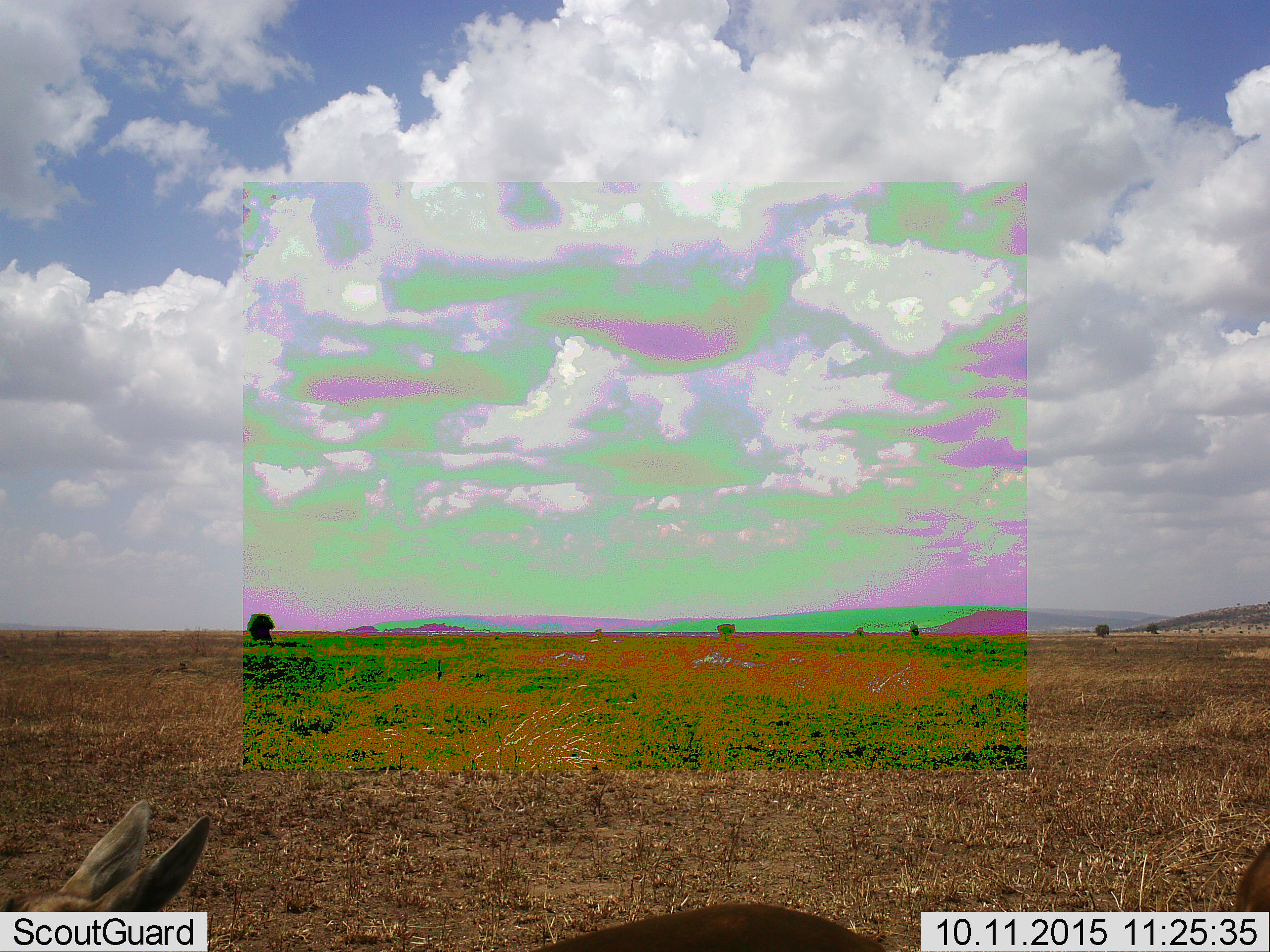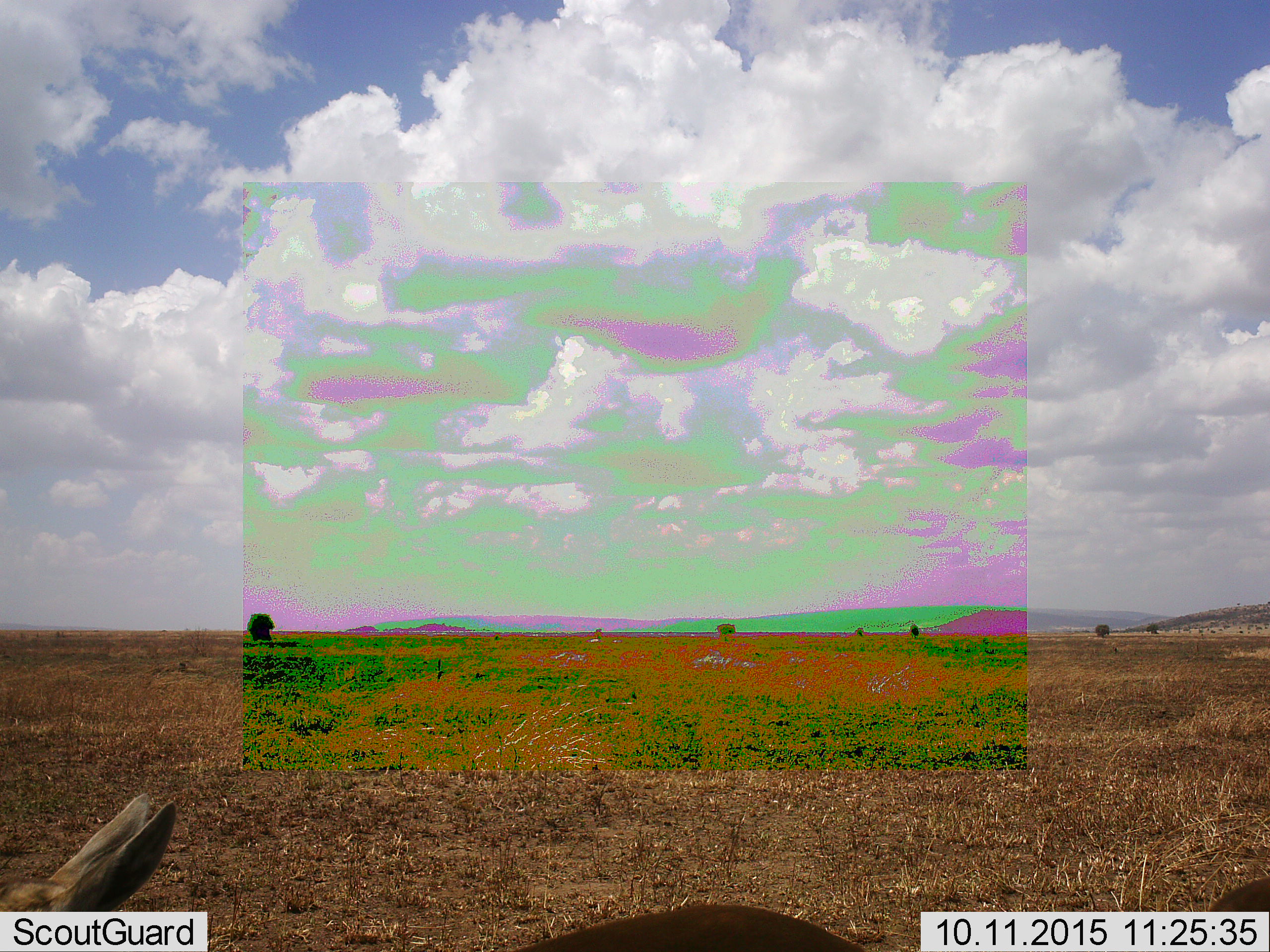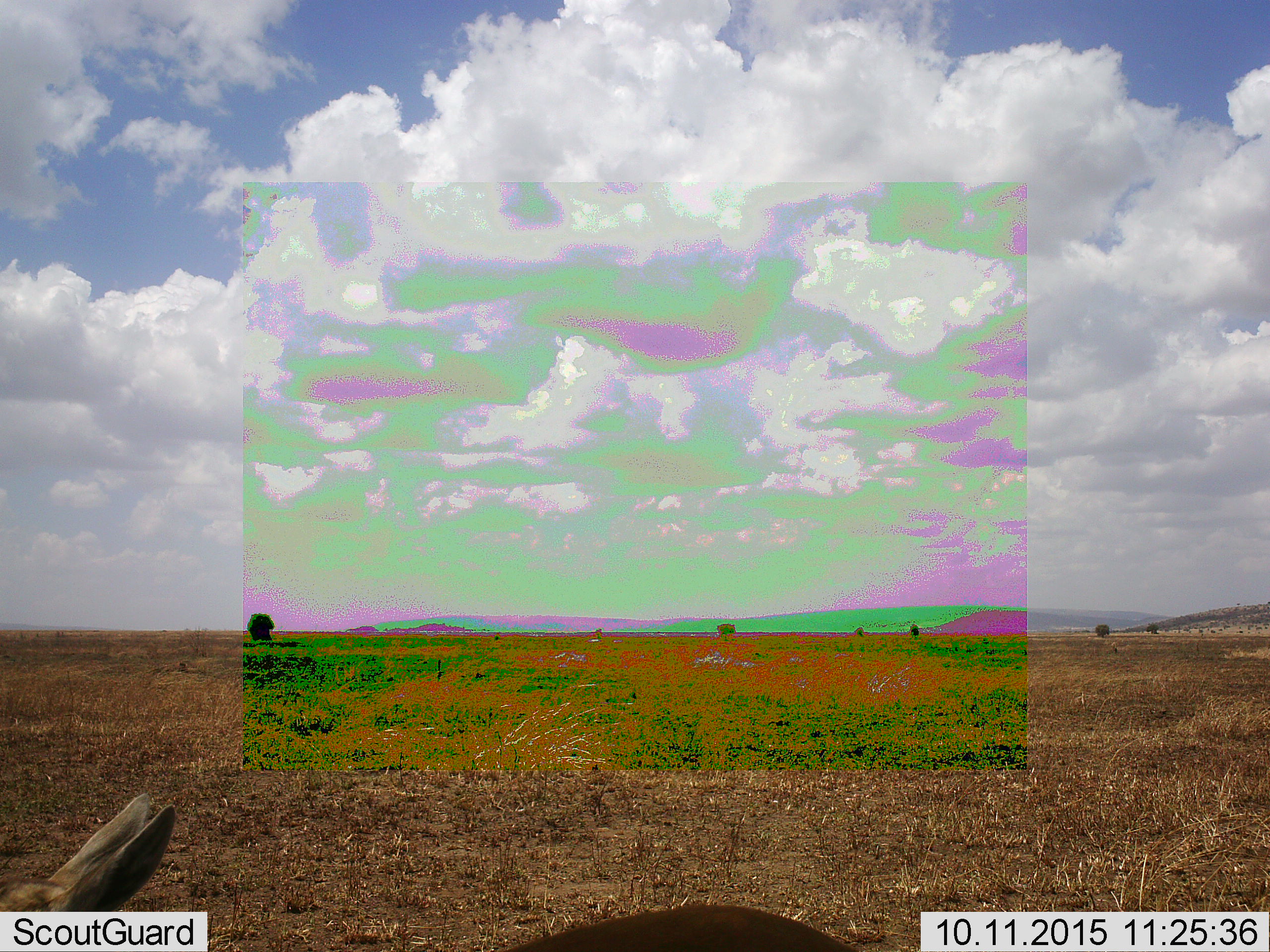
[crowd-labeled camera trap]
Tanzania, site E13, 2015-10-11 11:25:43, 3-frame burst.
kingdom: Animalia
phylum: Chordata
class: Mammalia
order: Artiodactyla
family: Bovidae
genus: Eudorcas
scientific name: Eudorcas thomsonii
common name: thomson's gazelle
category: gazellethomsons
Gazellethomsons (thomson's gazelle) (Eudorcas thomsonii), count 2. Behavior (volunteer vote fractions): standing 88%, resting 0%, moving 25%, interacting 0%. Young present (vote fraction): 12%. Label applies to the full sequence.